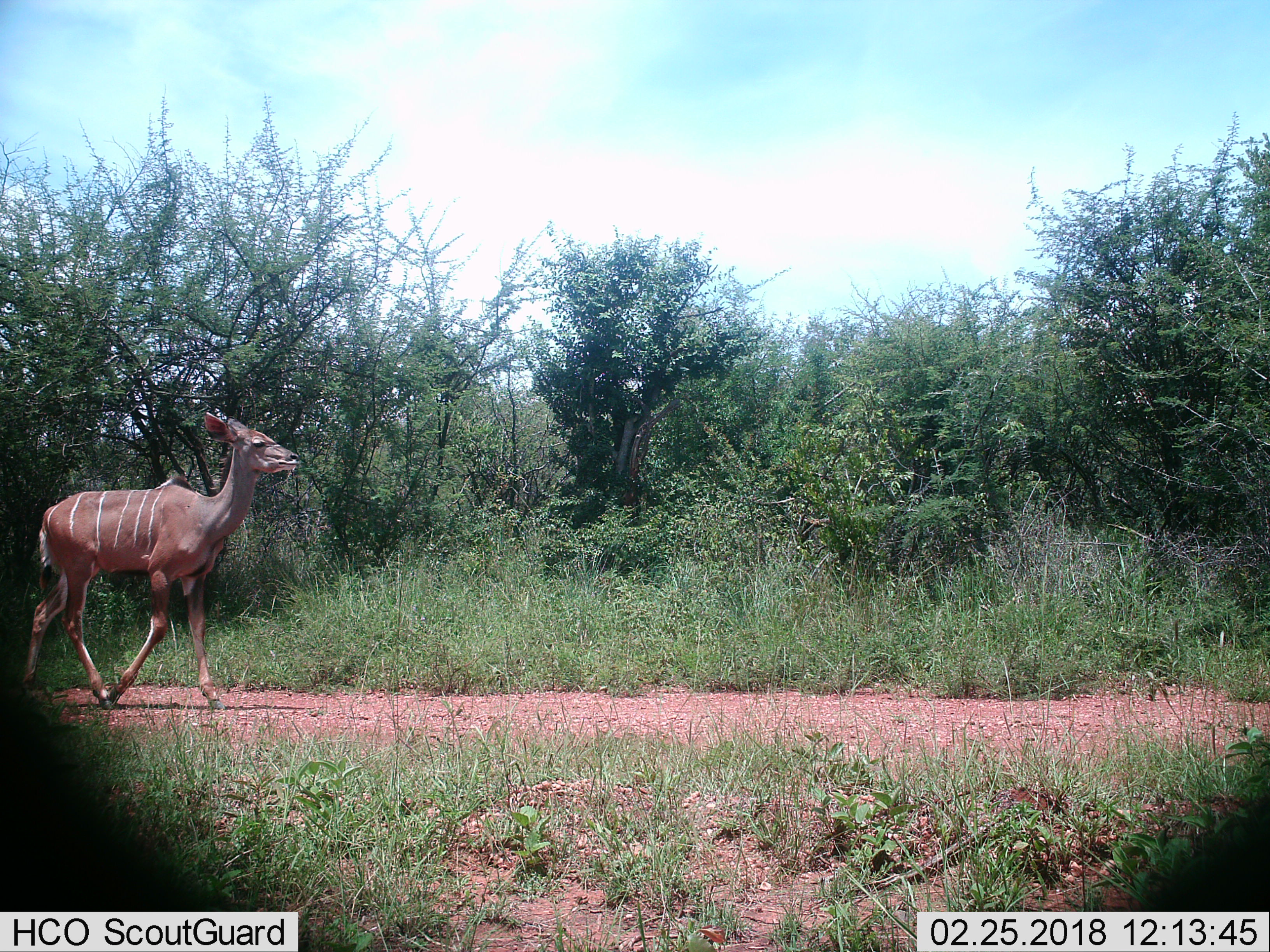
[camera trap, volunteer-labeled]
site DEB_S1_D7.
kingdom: Animalia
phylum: Chordata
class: Mammalia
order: Artiodactyla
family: Bovidae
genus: Tragelaphus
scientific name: Tragelaphus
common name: kudu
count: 1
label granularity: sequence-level